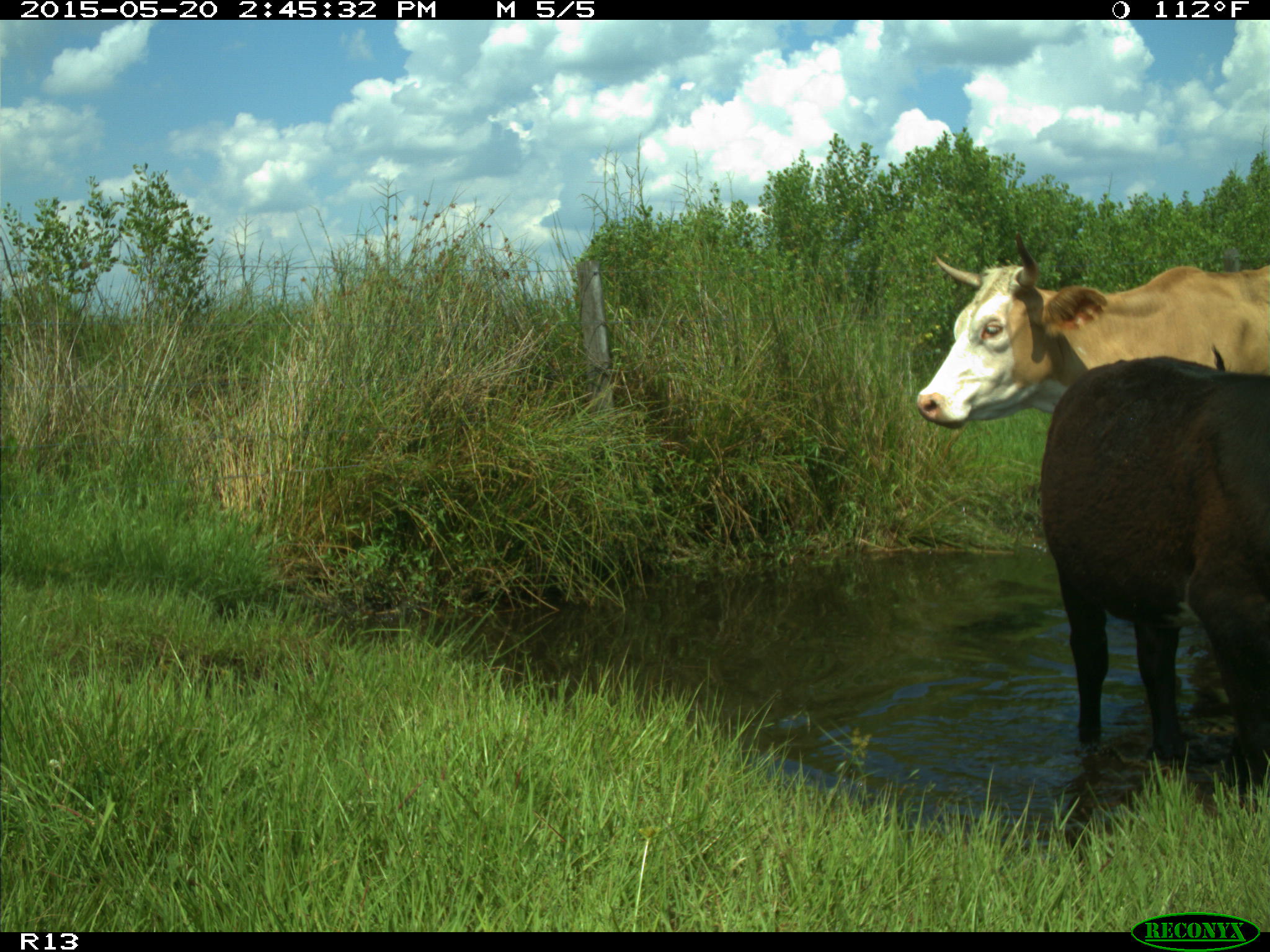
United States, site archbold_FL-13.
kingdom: Animalia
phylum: Chordata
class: Mammalia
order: Artiodactyla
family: Bovidae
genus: Bos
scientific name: Bos taurus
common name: domestic cow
Bos taurus (domestic cow).